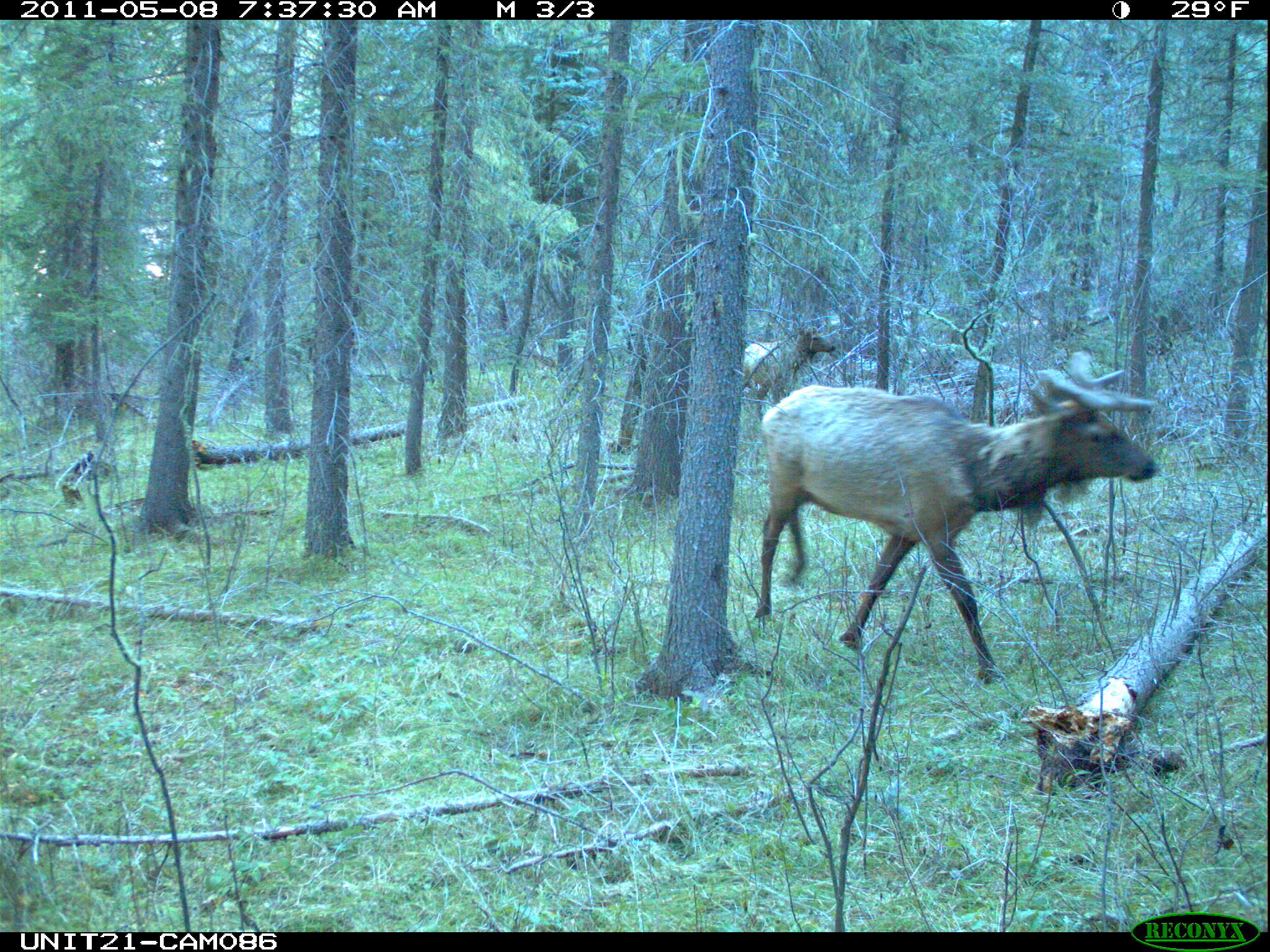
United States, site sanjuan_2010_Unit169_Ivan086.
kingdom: Animalia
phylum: Chordata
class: Mammalia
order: Artiodactyla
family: Cervidae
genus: Cervus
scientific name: Cervus elaphus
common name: red deer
Cervus elaphus (red deer).